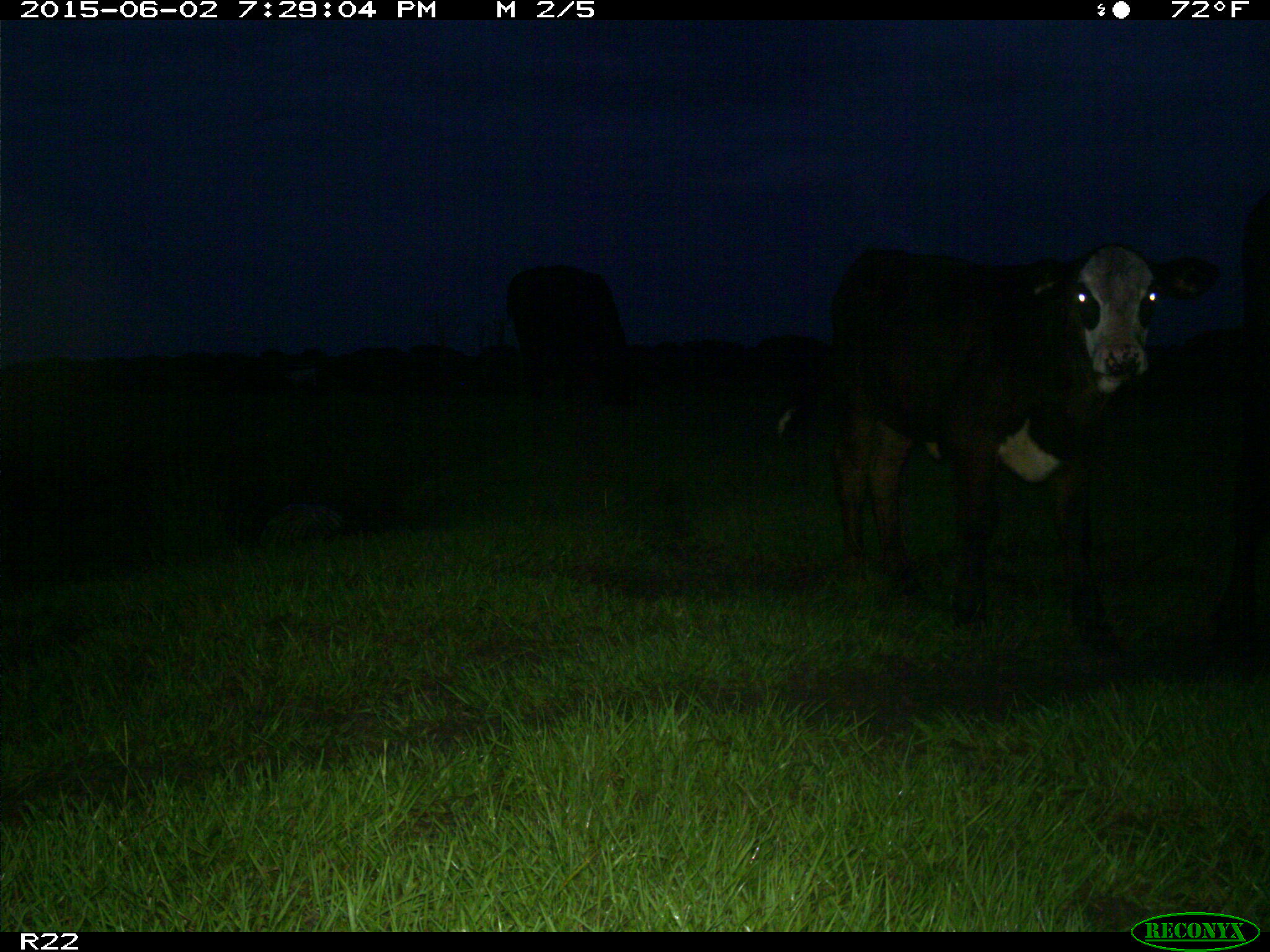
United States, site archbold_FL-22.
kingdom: Animalia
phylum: Chordata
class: Mammalia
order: Artiodactyla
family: Bovidae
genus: Bos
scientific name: Bos taurus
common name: domestic cow